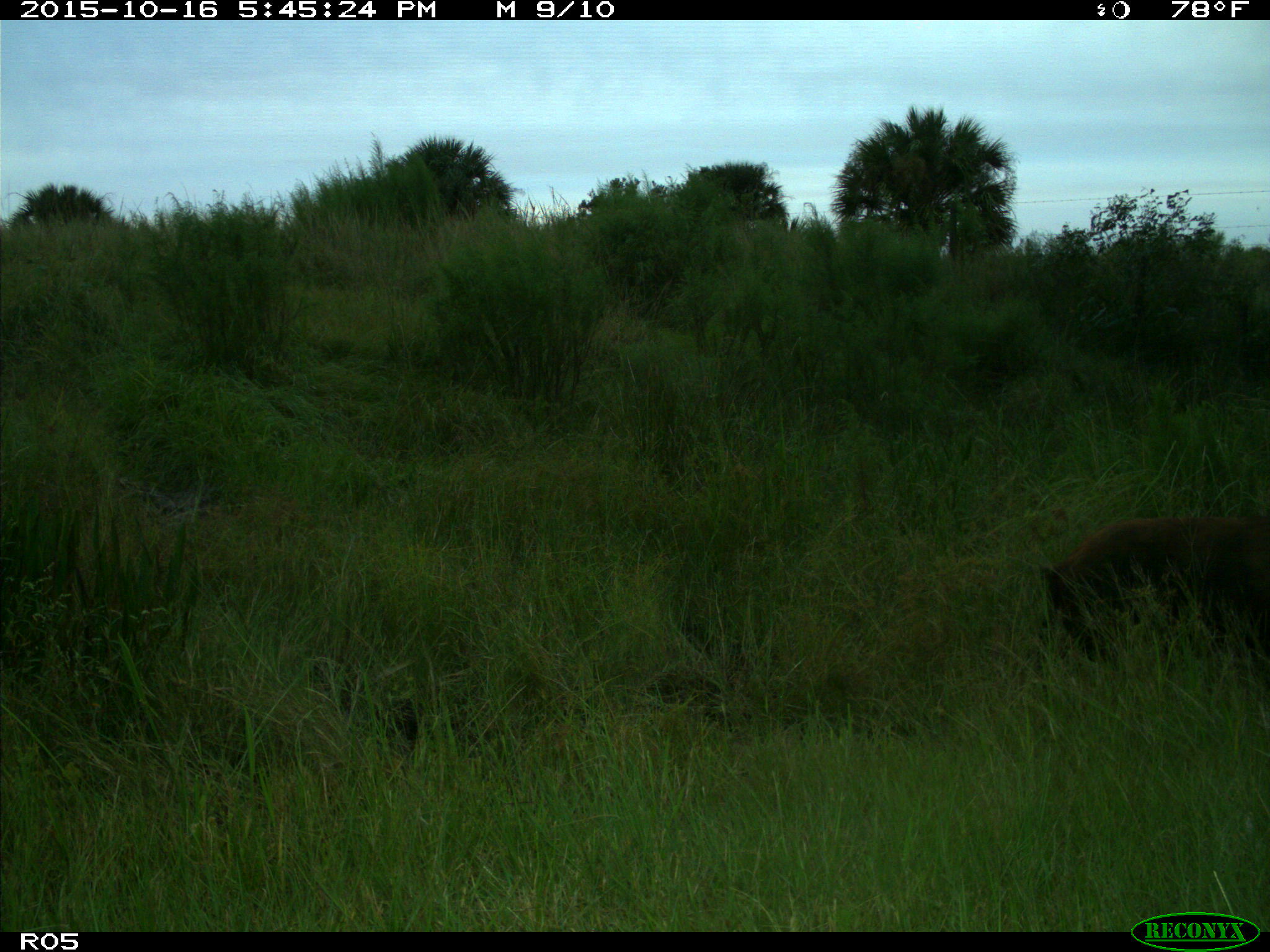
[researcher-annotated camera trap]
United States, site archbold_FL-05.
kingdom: Animalia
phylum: Chordata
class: Mammalia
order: Artiodactyla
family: Suidae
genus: Sus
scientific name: Sus scrofa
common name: wild boar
Sus scrofa (wild boar).